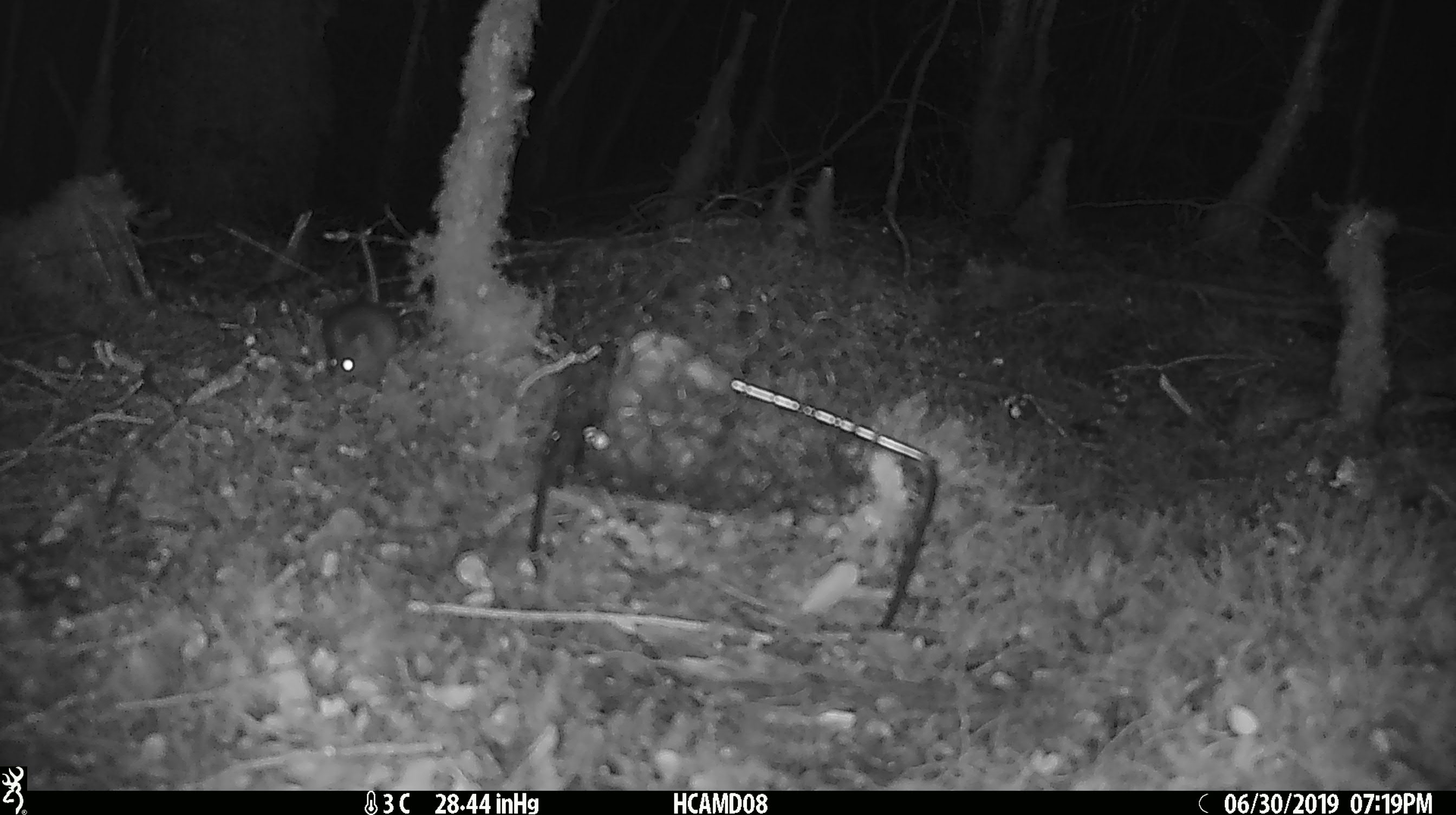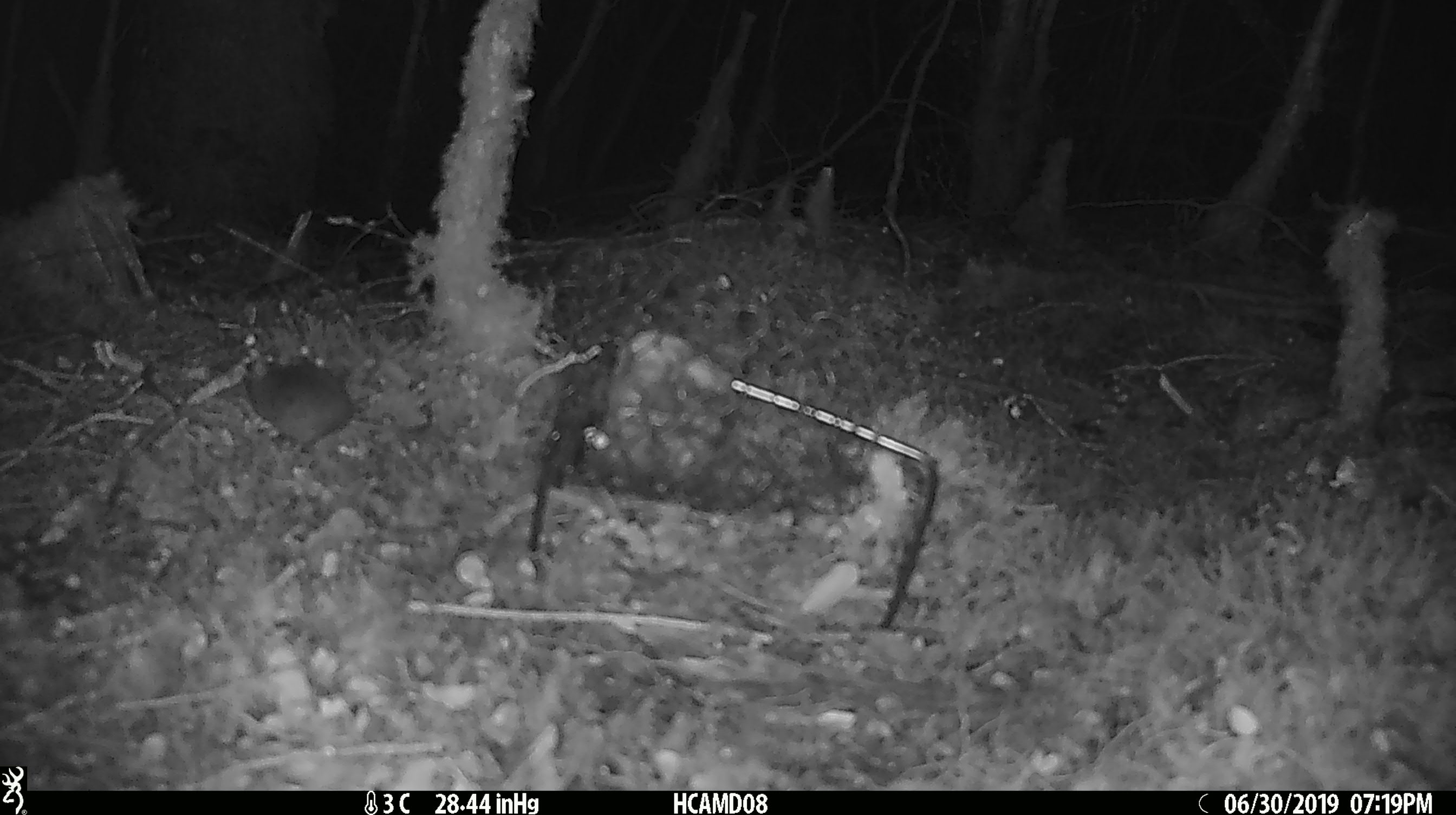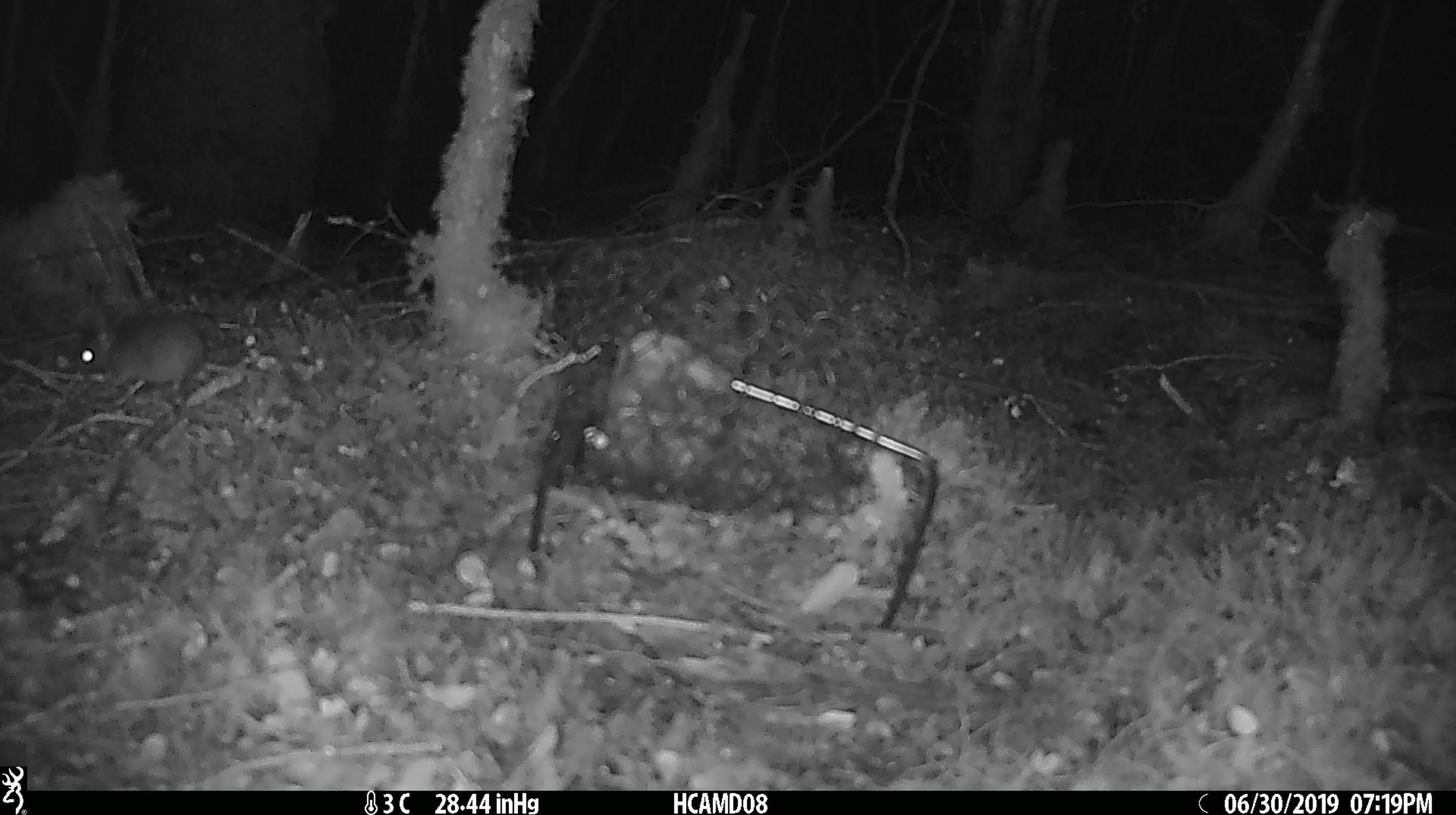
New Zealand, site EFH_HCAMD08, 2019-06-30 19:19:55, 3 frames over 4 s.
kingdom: Animalia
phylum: Chordata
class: Mammalia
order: Rodentia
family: Muridae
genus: Mus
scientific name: Mus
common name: mouse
Mouse (Mus).